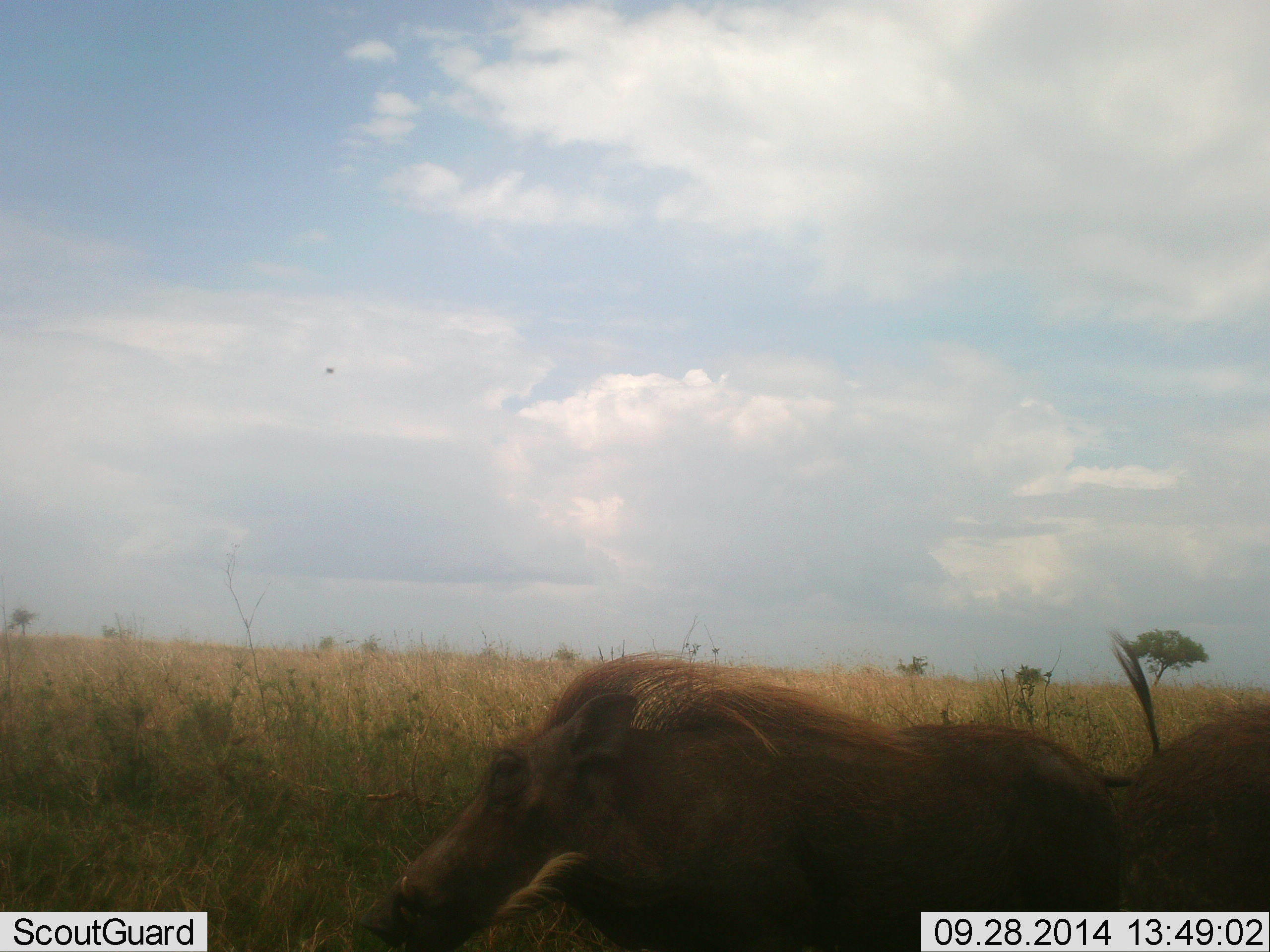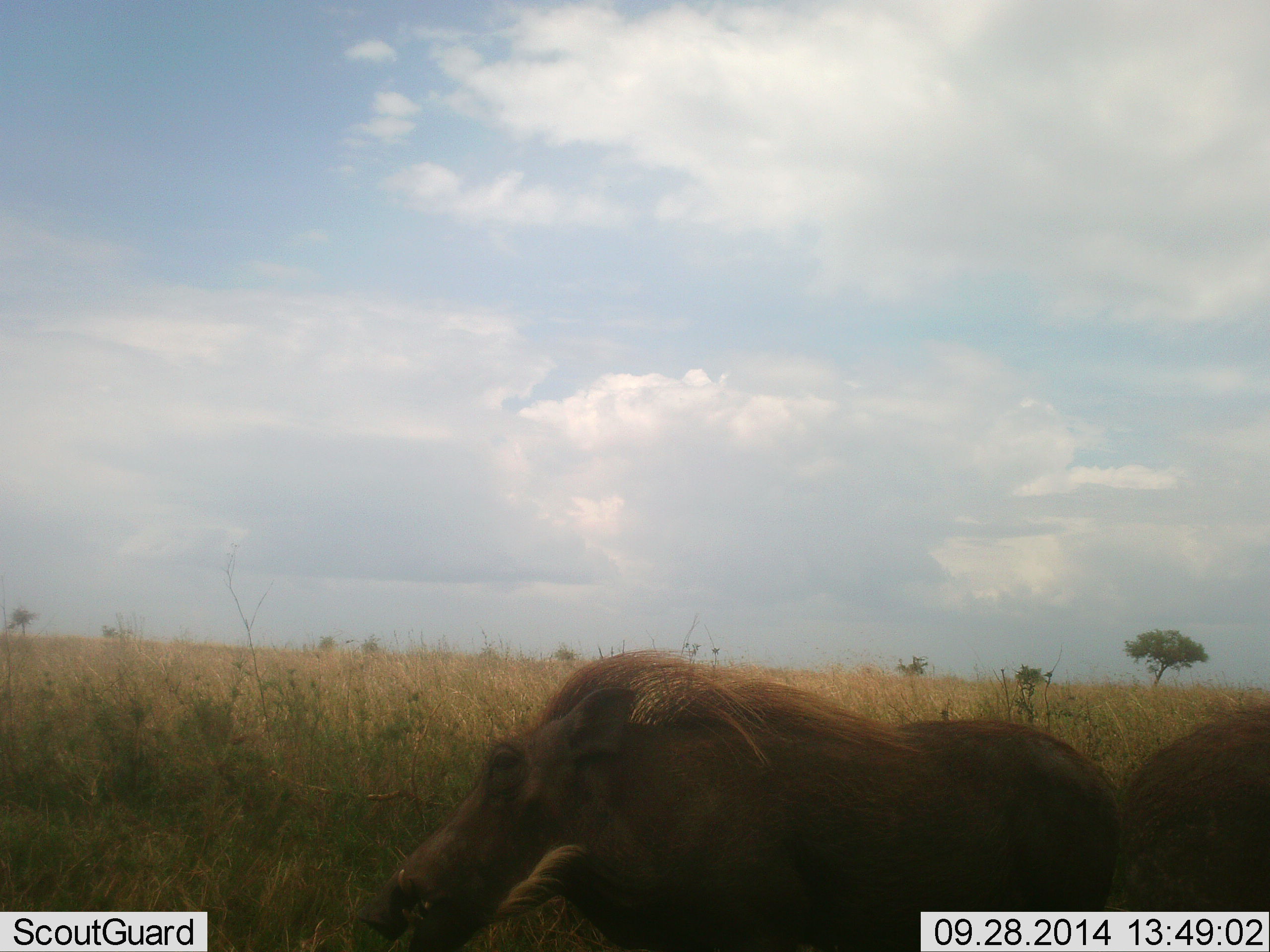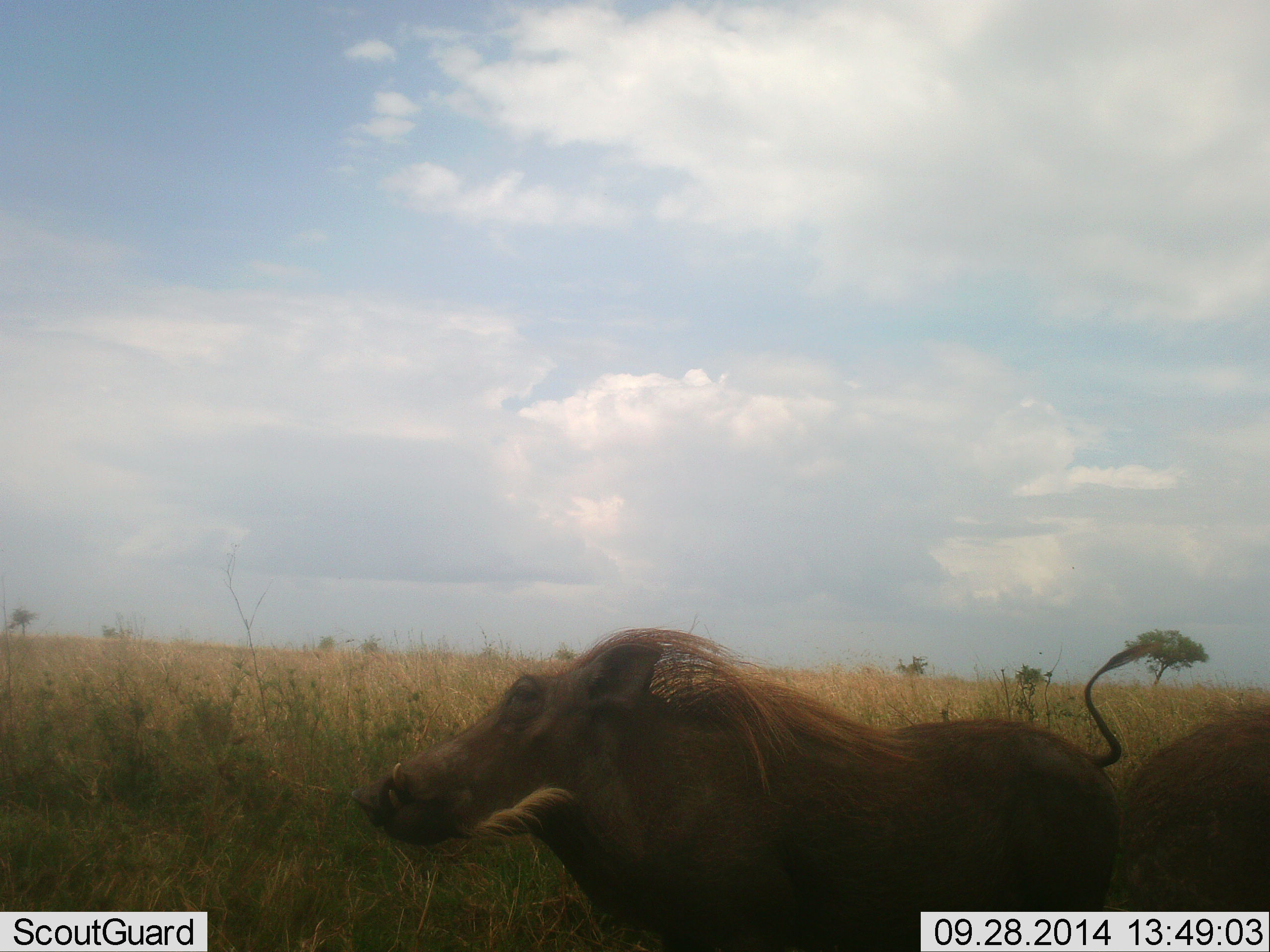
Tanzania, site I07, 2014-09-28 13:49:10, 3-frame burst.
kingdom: Animalia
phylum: Chordata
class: Mammalia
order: Artiodactyla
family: Suidae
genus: Phacochoerus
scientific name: Phacochoerus africanus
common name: warthog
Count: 2.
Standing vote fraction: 55%.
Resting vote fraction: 18%.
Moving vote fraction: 9%.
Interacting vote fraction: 0%.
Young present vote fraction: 0%.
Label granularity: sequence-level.